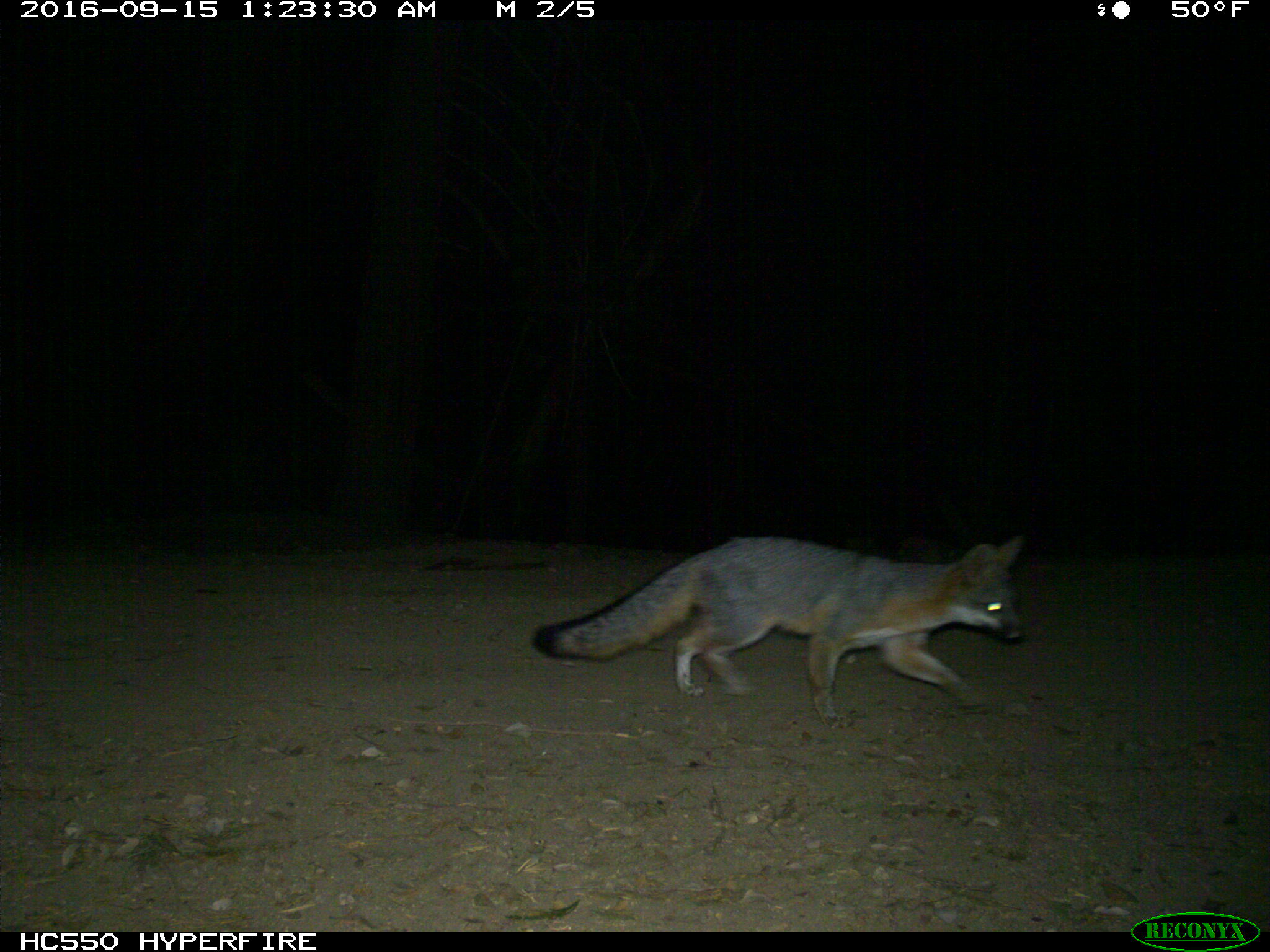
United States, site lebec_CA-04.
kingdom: Animalia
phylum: Chordata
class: Mammalia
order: Carnivora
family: Canidae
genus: Urocyon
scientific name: Urocyon cinereoargenteus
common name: gray fox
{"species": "Urocyon cinereoargenteus (gray fox)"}